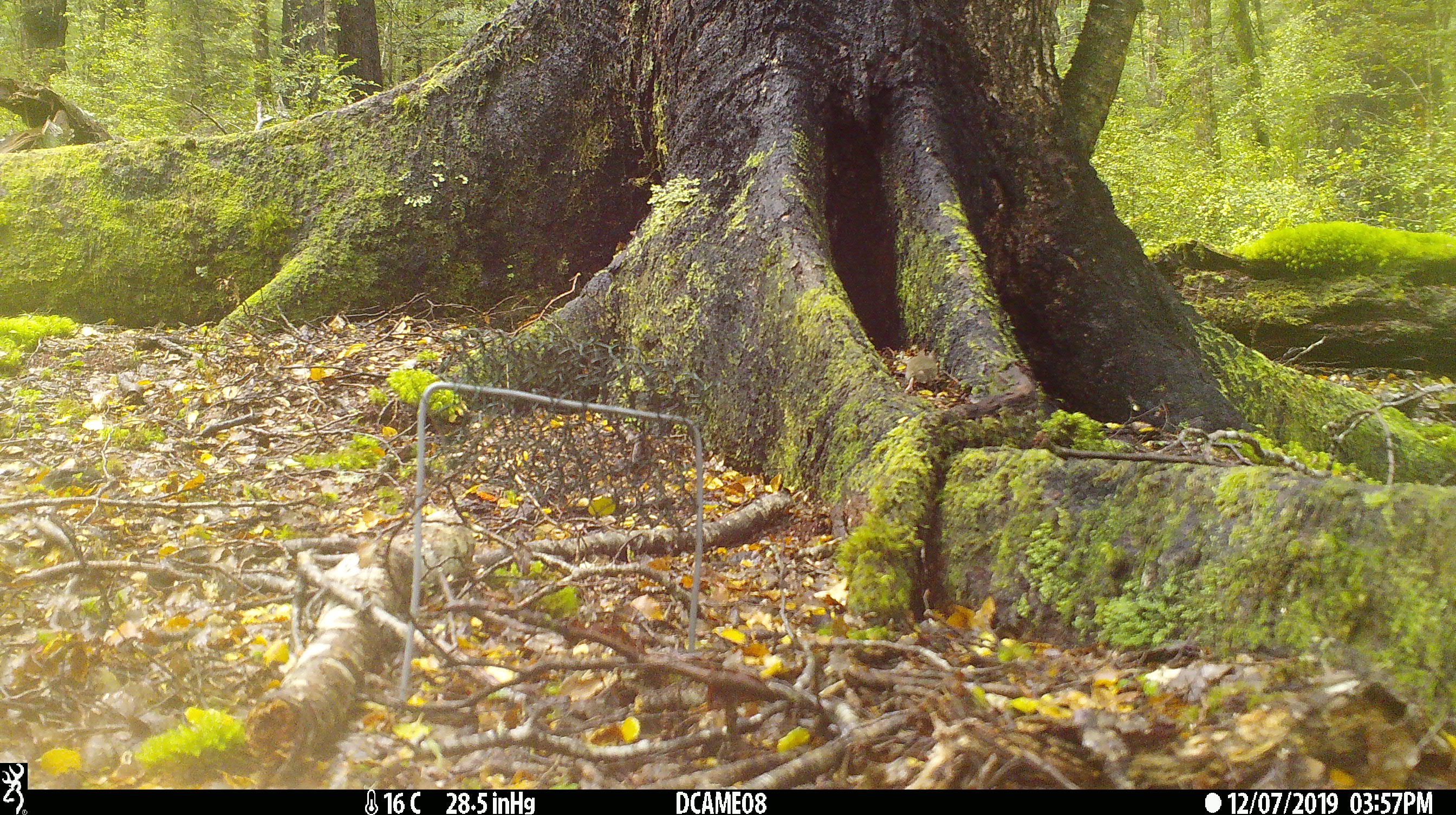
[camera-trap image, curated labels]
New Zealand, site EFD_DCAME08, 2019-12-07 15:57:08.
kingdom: Animalia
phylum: Chordata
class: Mammalia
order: Rodentia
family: Muridae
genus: Mus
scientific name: Mus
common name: mouse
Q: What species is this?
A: Mouse (Mus).